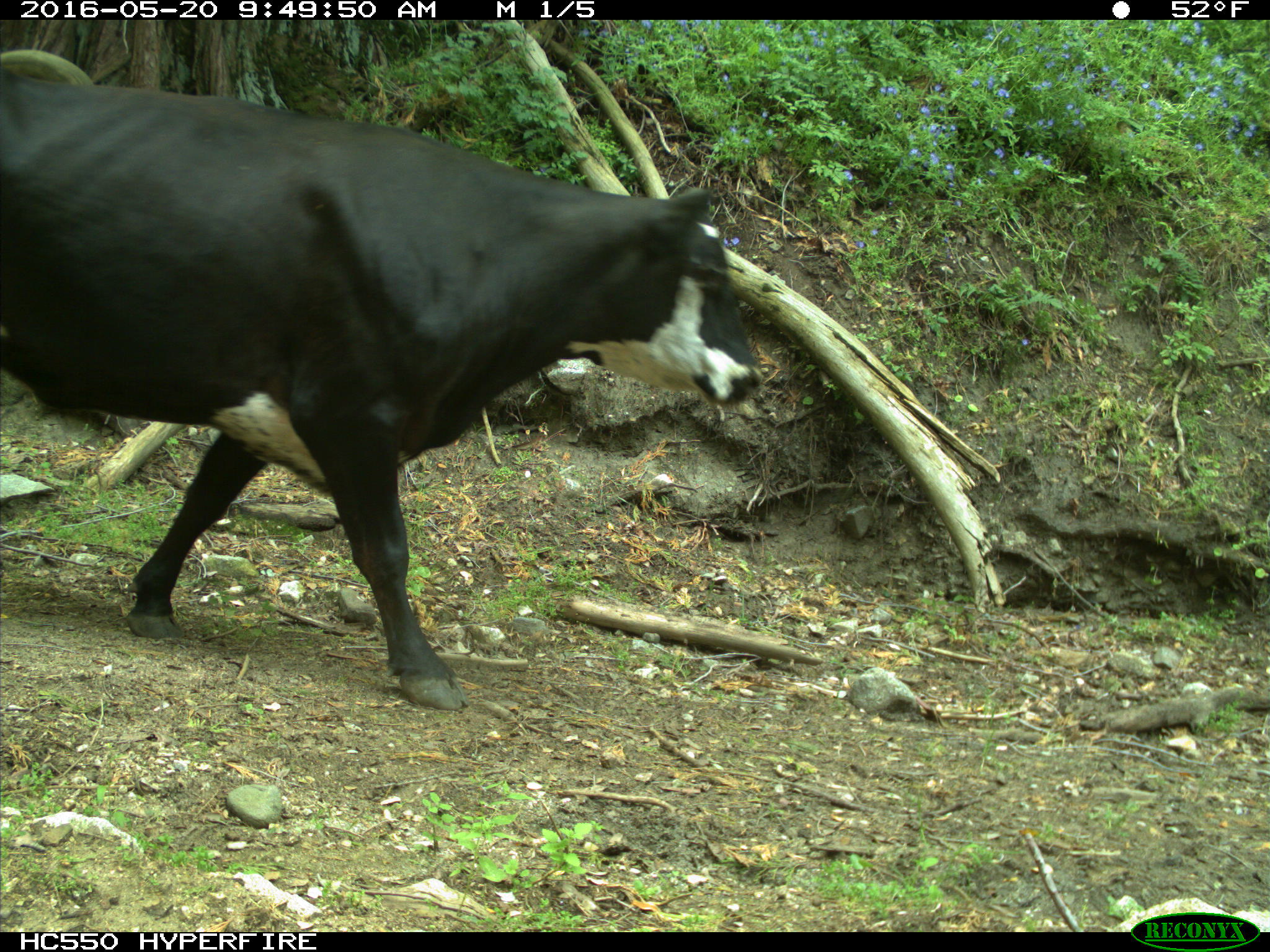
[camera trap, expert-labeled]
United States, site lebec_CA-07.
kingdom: Animalia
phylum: Chordata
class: Mammalia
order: Artiodactyla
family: Bovidae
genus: Bos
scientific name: Bos taurus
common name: domestic cow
Bos taurus (domestic cow).